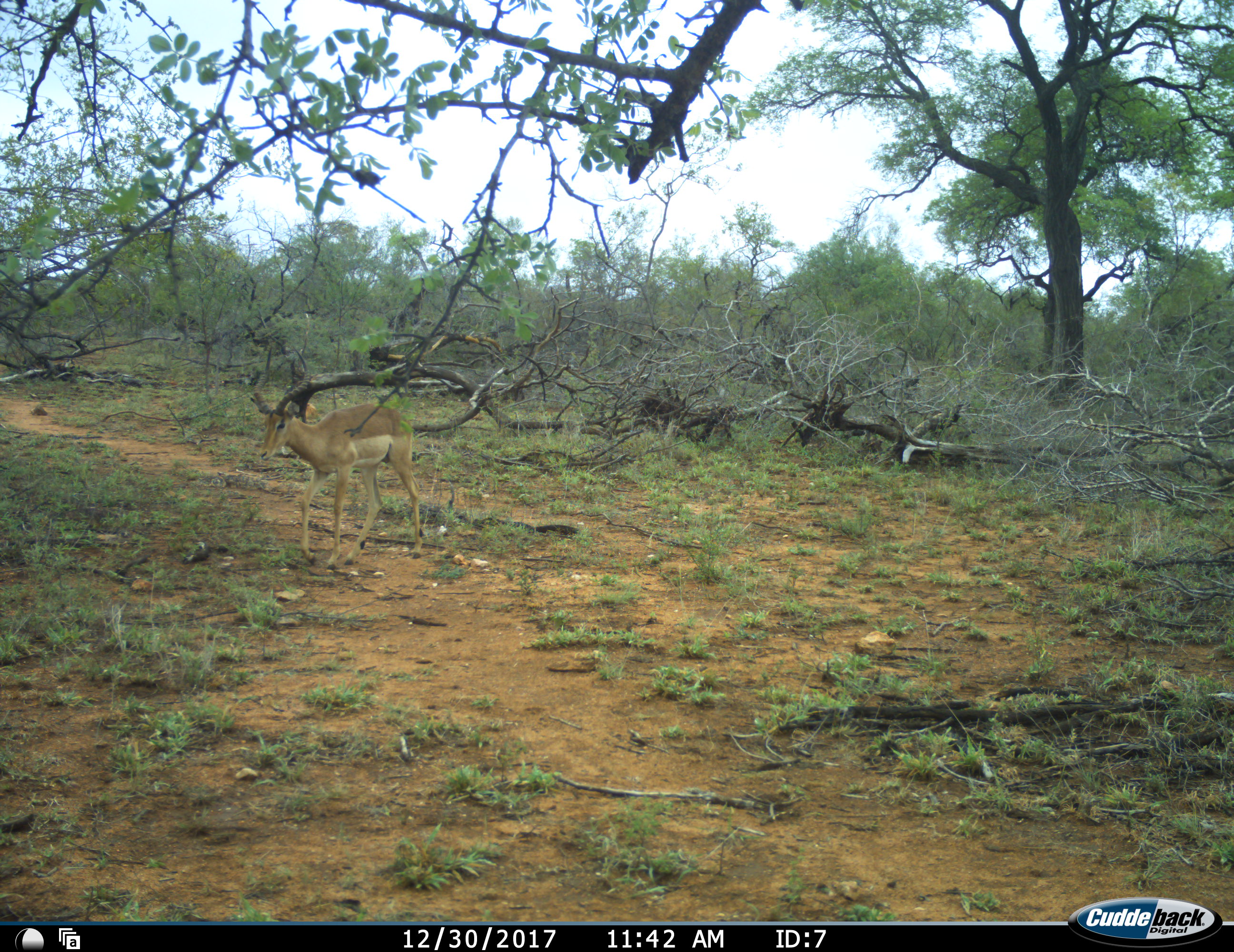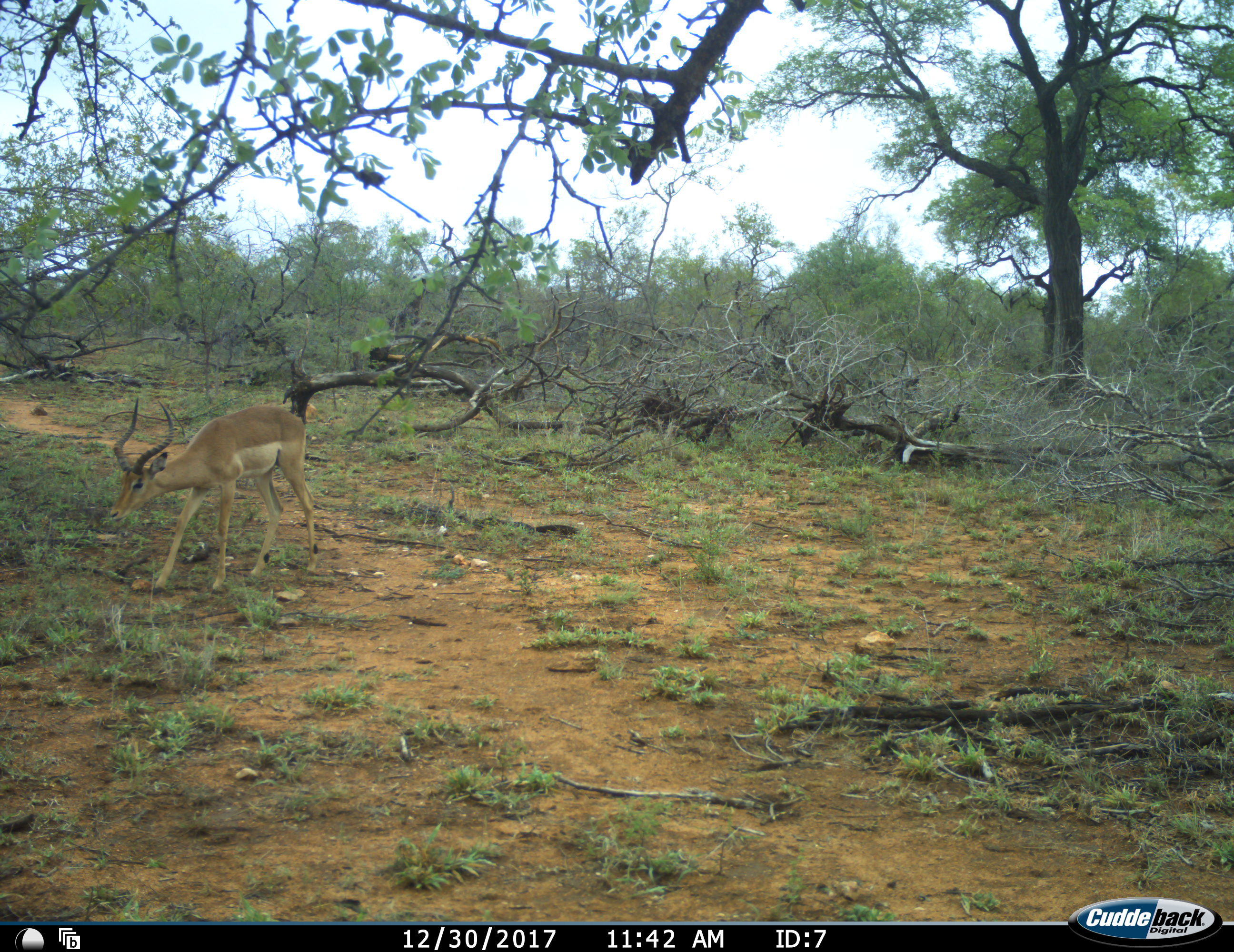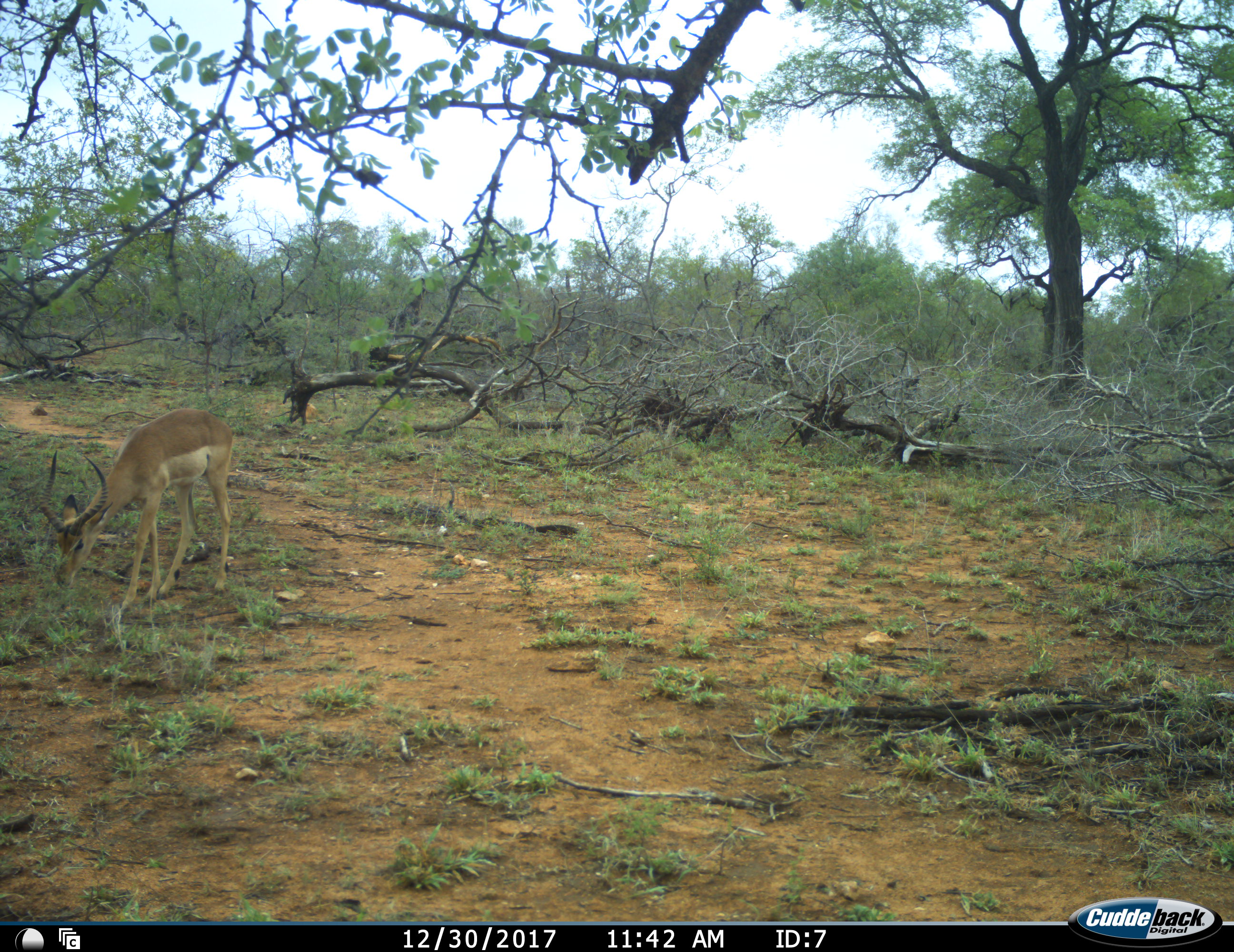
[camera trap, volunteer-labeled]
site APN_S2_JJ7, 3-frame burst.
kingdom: Animalia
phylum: Chordata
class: Mammalia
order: Artiodactyla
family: Bovidae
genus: Aepyceros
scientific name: Aepyceros melampus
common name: impala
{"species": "impala (Aepyceros melampus)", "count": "1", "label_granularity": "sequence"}